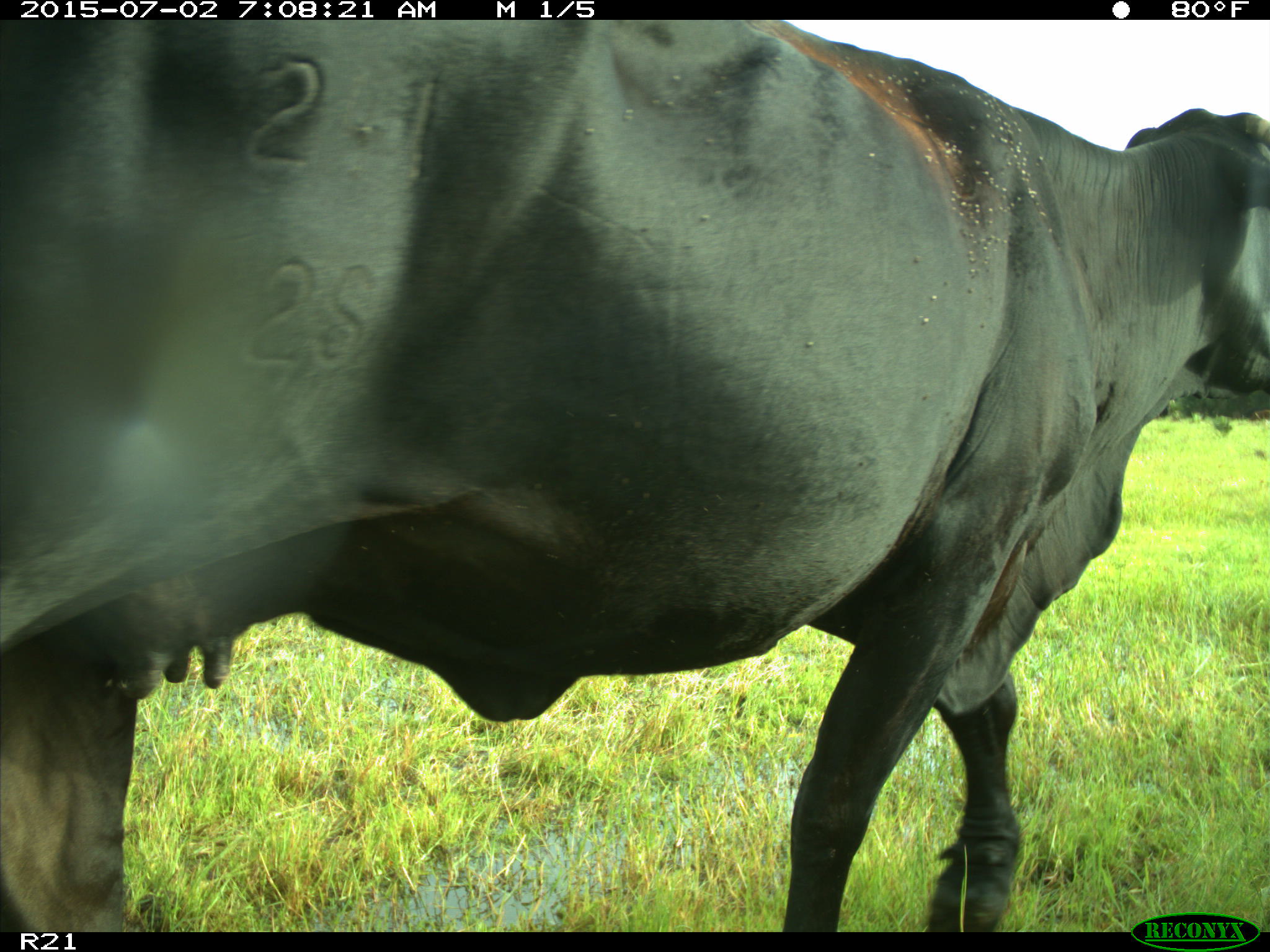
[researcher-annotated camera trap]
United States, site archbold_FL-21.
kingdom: Animalia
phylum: Chordata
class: Mammalia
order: Artiodactyla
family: Bovidae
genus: Bos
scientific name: Bos taurus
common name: domestic cow